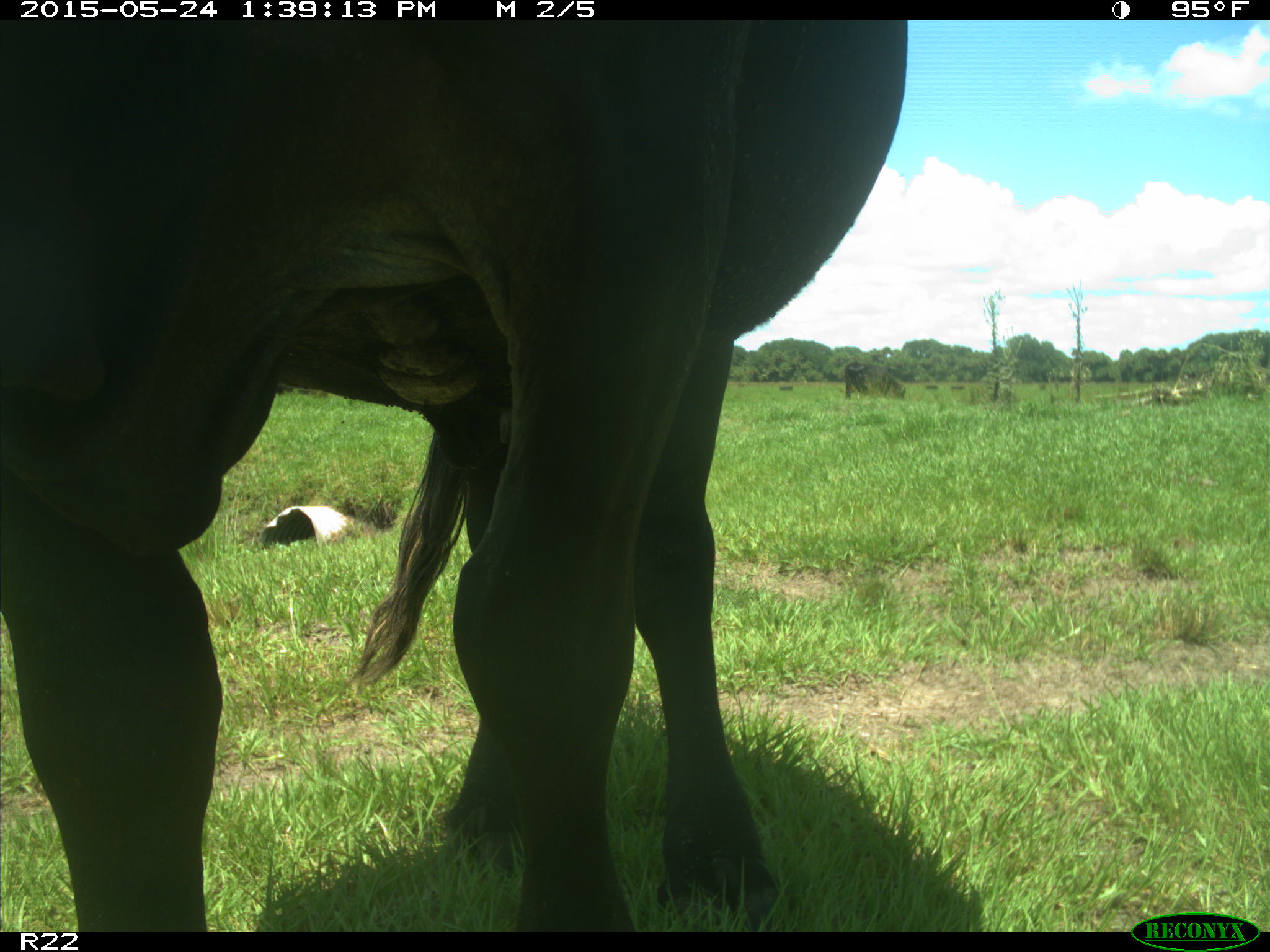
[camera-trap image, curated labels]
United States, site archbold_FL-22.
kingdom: Animalia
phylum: Chordata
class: Mammalia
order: Artiodactyla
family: Bovidae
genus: Bos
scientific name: Bos taurus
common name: domestic cow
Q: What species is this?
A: Bos taurus (domestic cow).